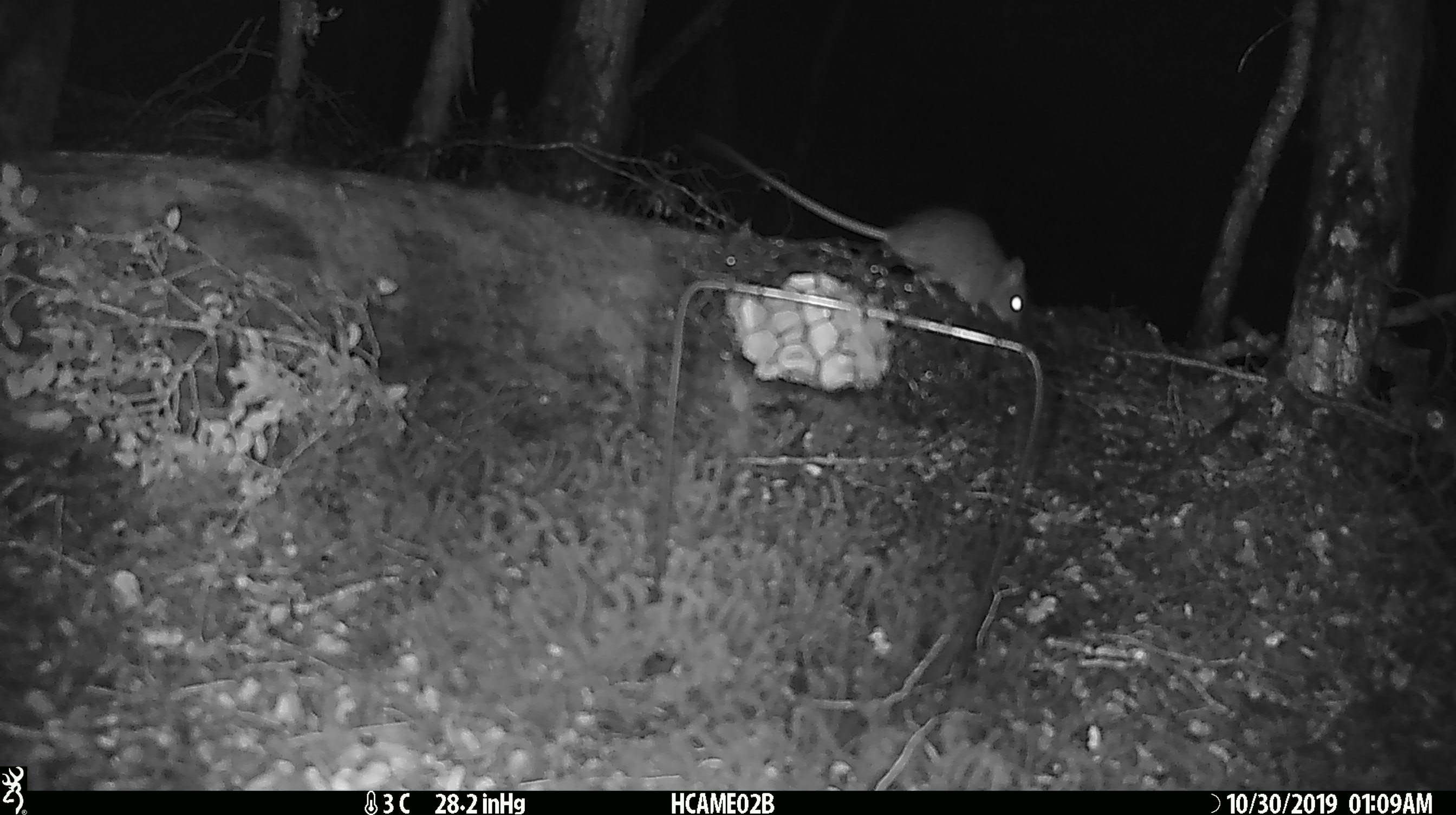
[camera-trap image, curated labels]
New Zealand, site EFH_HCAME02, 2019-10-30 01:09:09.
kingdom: Animalia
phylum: Chordata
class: Mammalia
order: Rodentia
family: Muridae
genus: Mus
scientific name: Mus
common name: mouse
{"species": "mouse (Mus)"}